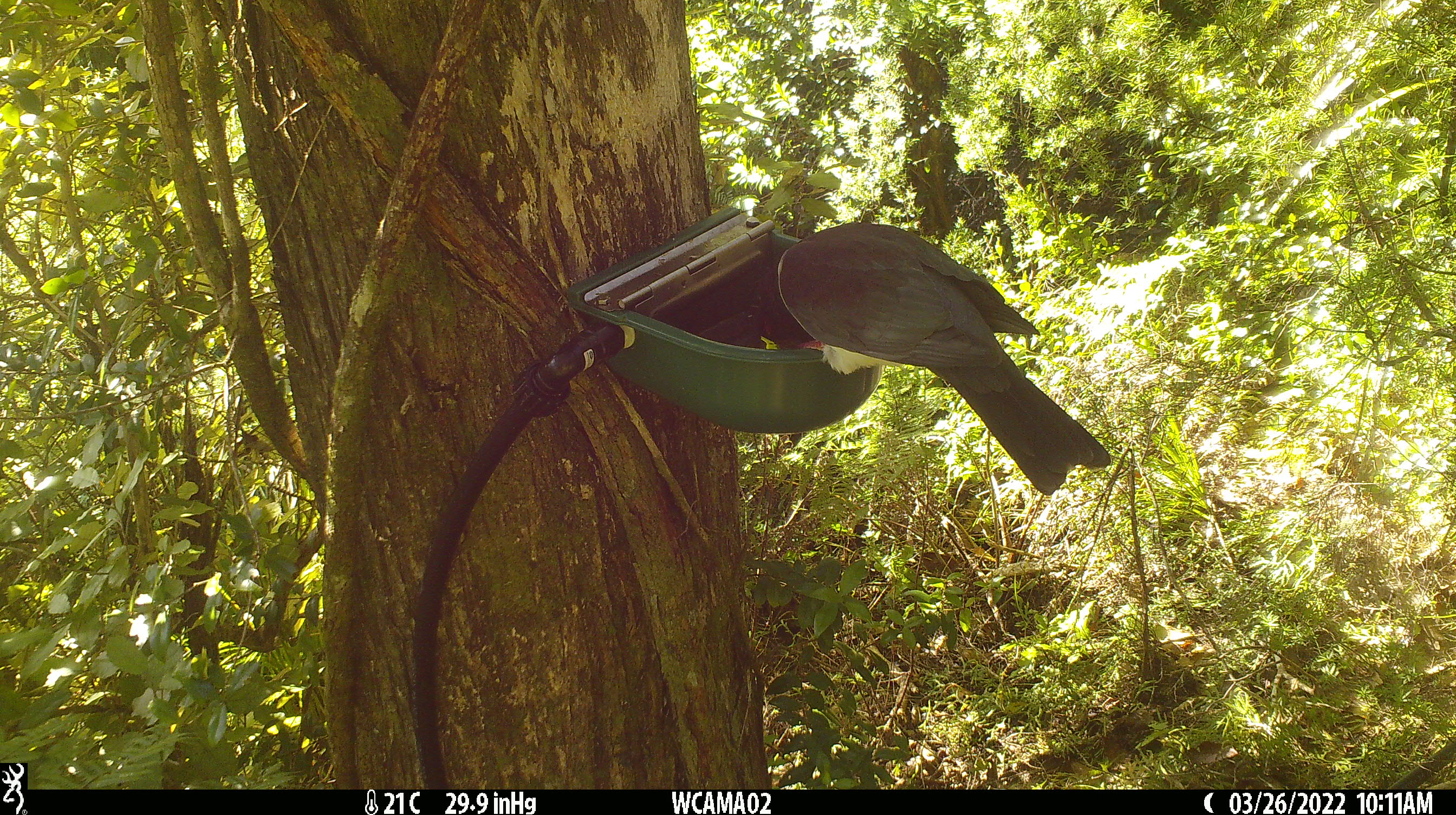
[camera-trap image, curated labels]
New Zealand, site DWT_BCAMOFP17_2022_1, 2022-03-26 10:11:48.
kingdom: Animalia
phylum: Chordata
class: Aves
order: Columbiformes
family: Columbidae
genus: Hemiphaga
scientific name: Hemiphaga novaeseelandiae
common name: new zealand pigeon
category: kereru